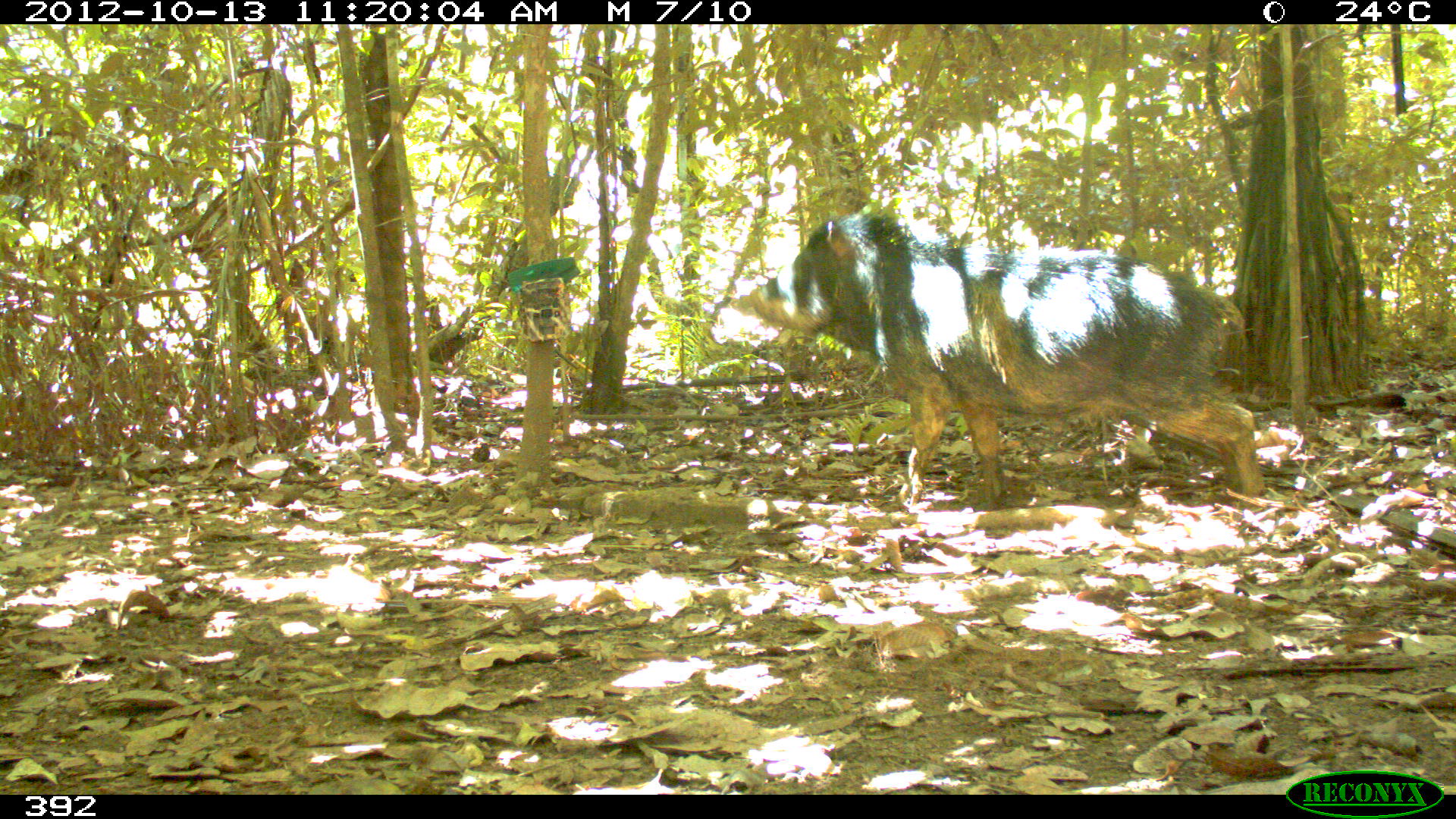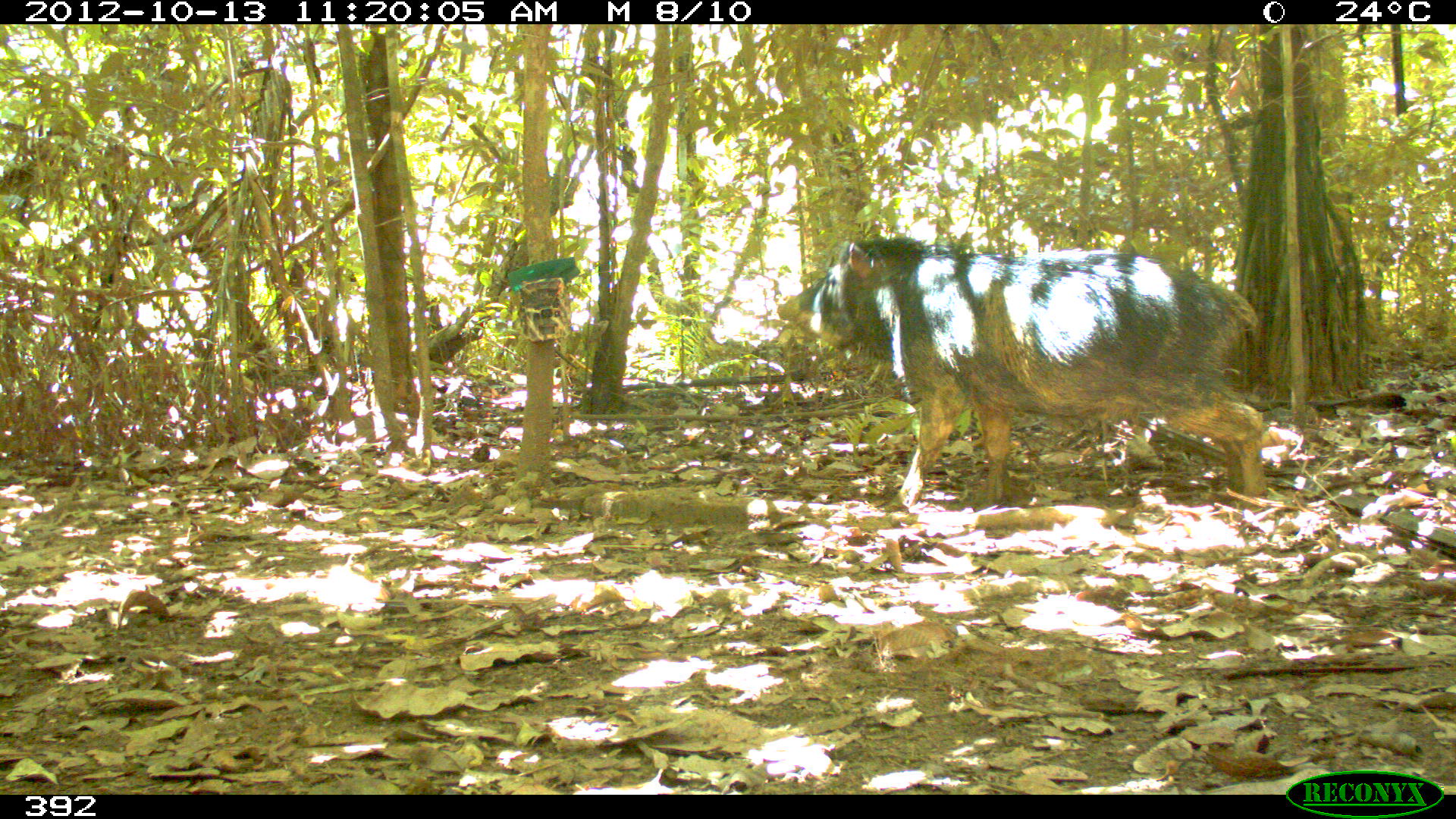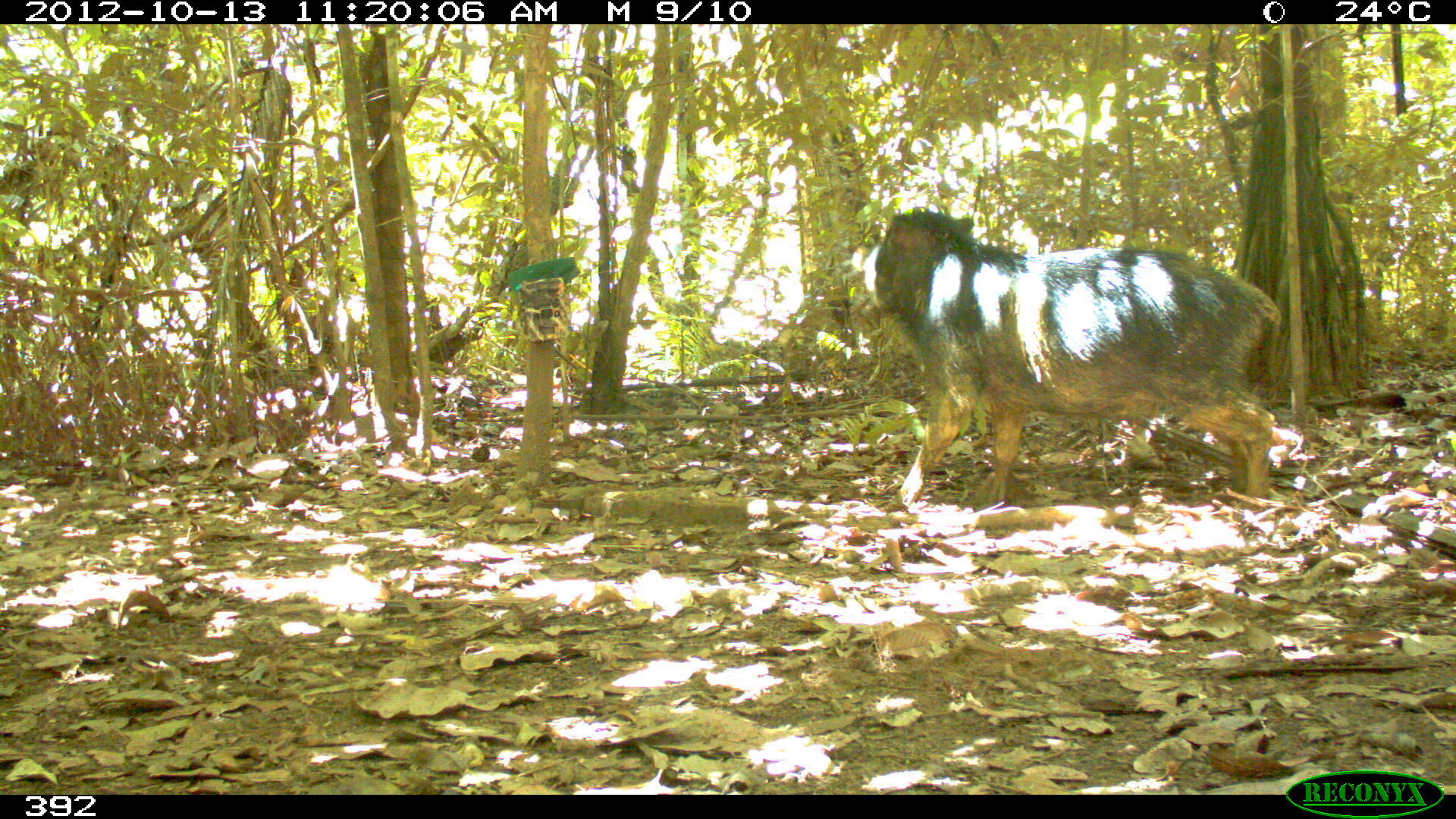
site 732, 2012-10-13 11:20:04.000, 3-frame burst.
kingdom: Animalia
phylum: Chordata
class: Mammalia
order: Artiodactyla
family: Tayassuidae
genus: Tayassu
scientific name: Tayassu pecari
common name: white-lipped peccary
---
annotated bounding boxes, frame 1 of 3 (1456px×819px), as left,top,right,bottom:
tayassu pecari: 730,212,1265,503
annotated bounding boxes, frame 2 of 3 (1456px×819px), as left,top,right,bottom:
tayassu pecari: 775,235,1267,505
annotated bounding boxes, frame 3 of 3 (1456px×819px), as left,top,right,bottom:
tayassu pecari: 851,210,1280,507